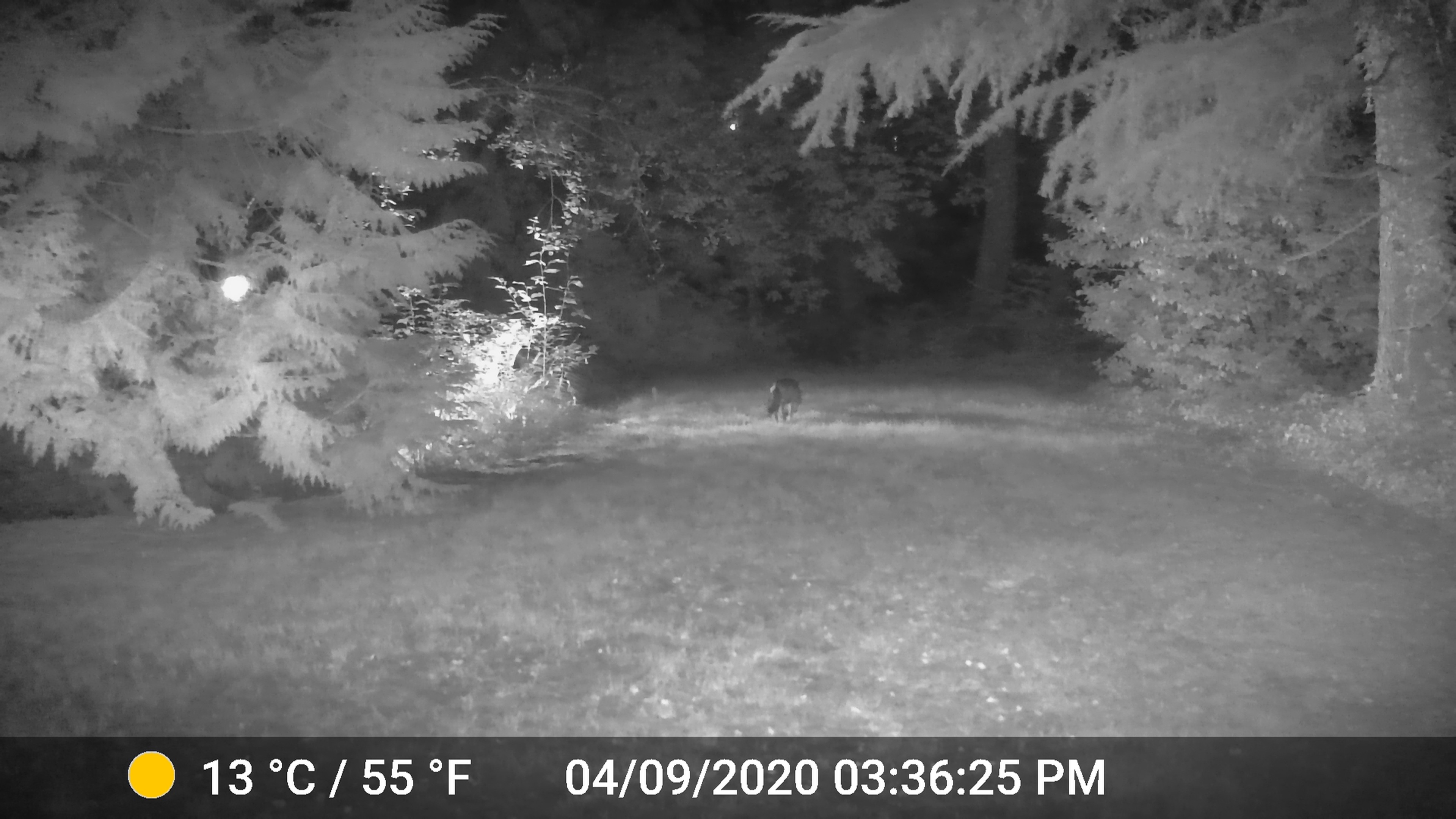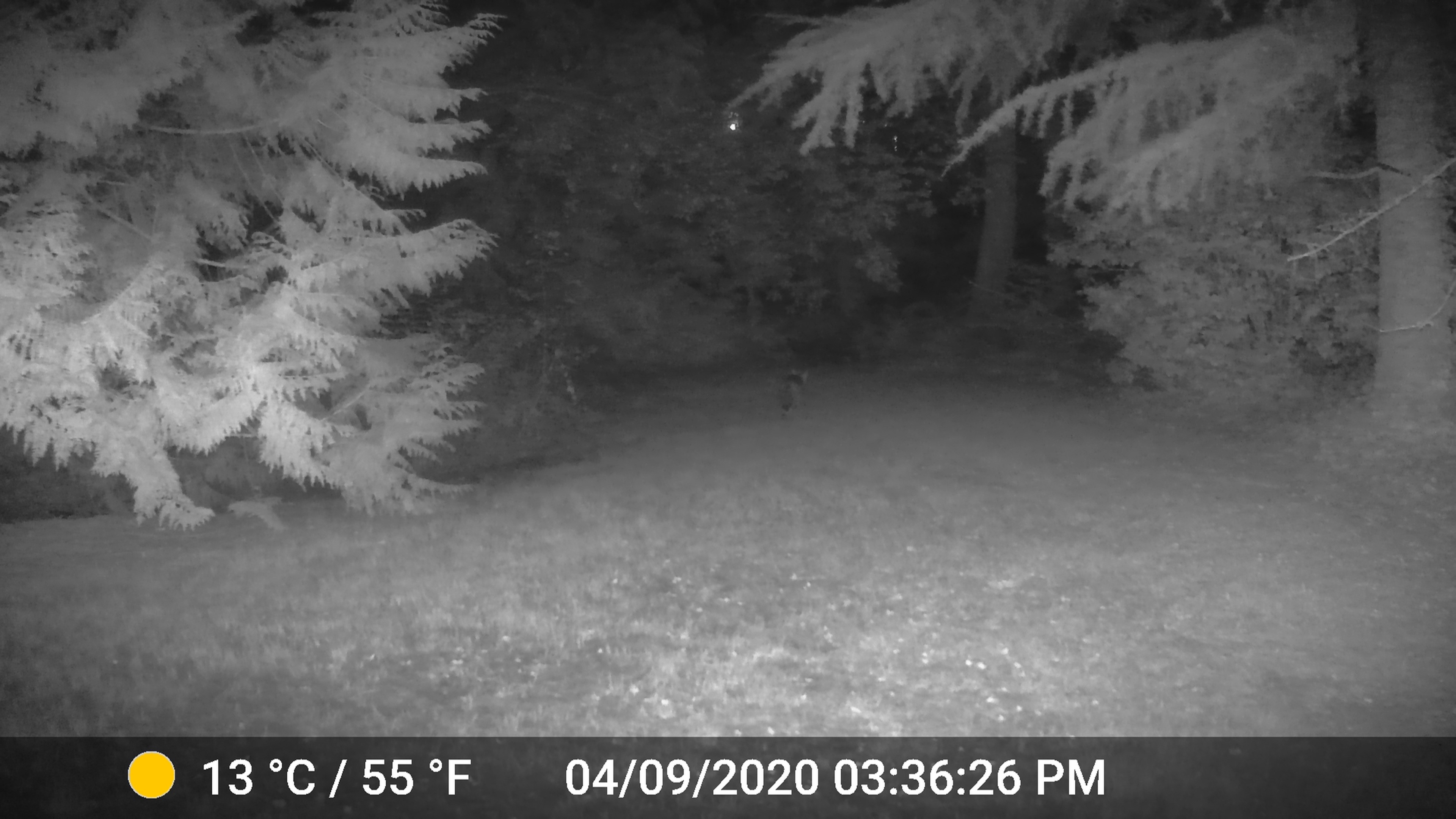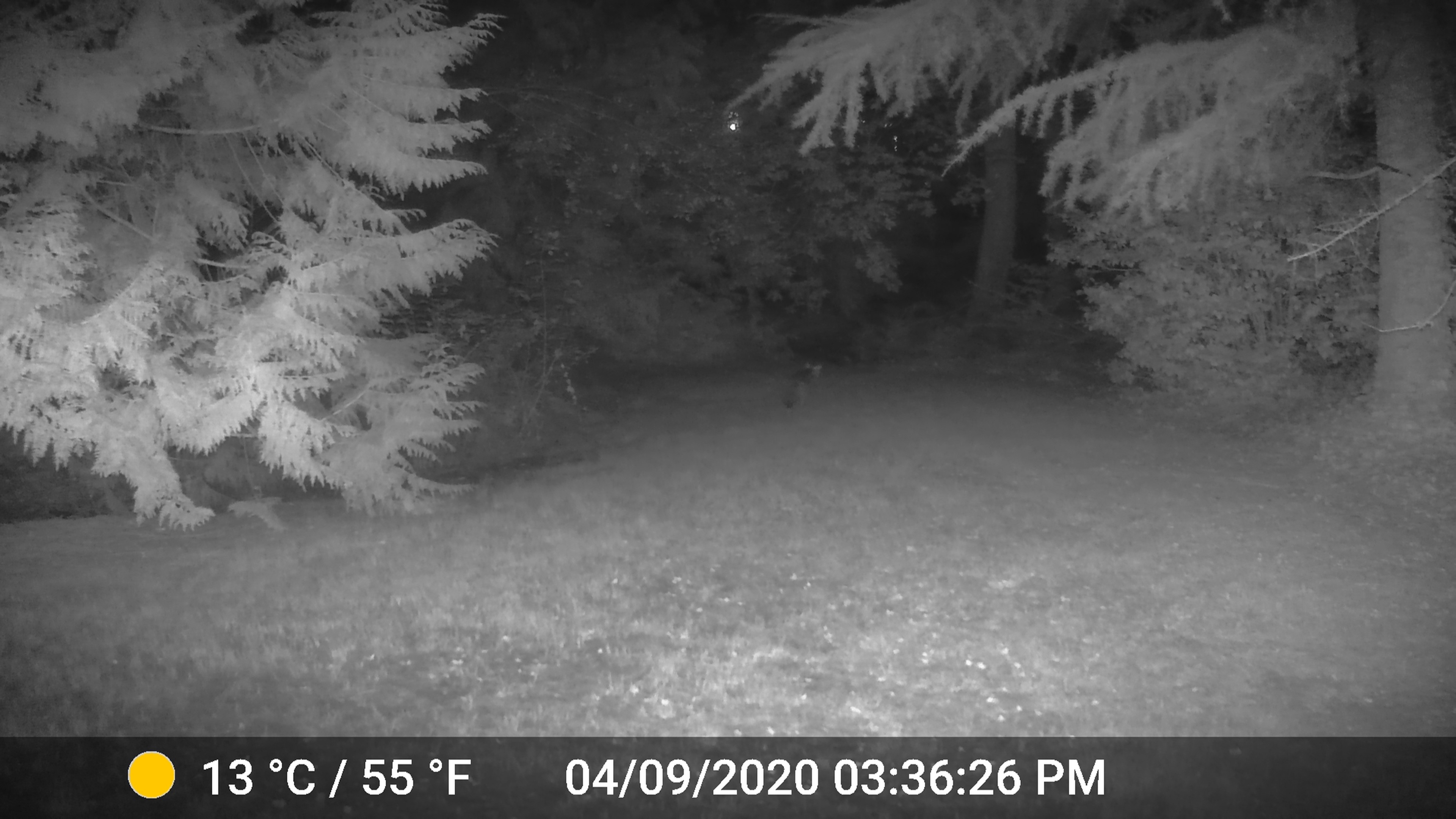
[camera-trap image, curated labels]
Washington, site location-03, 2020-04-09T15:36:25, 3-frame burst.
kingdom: Animalia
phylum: Chordata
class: Mammalia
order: Carnivora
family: Canidae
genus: Canis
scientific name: Canis latrans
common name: coyote